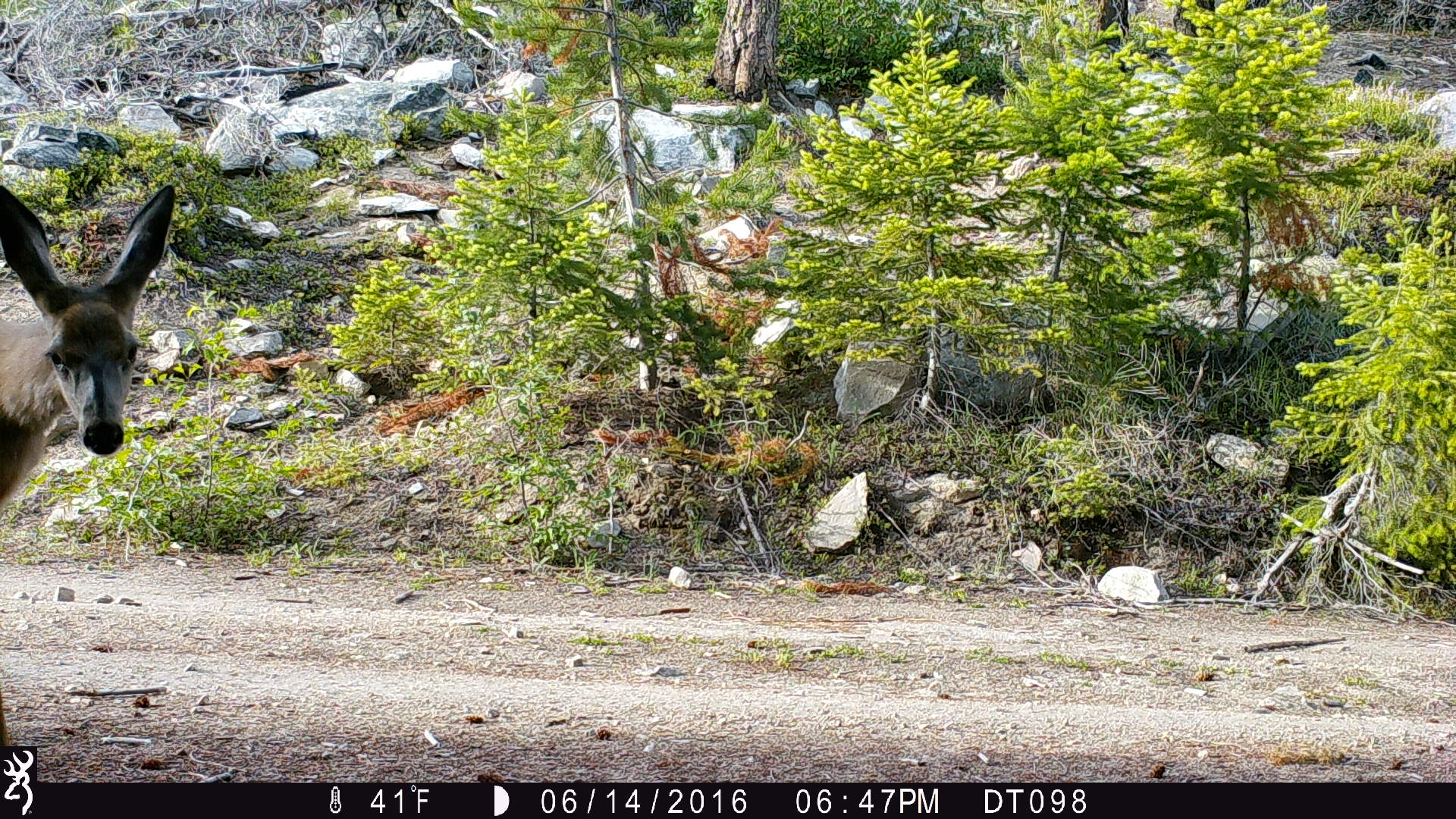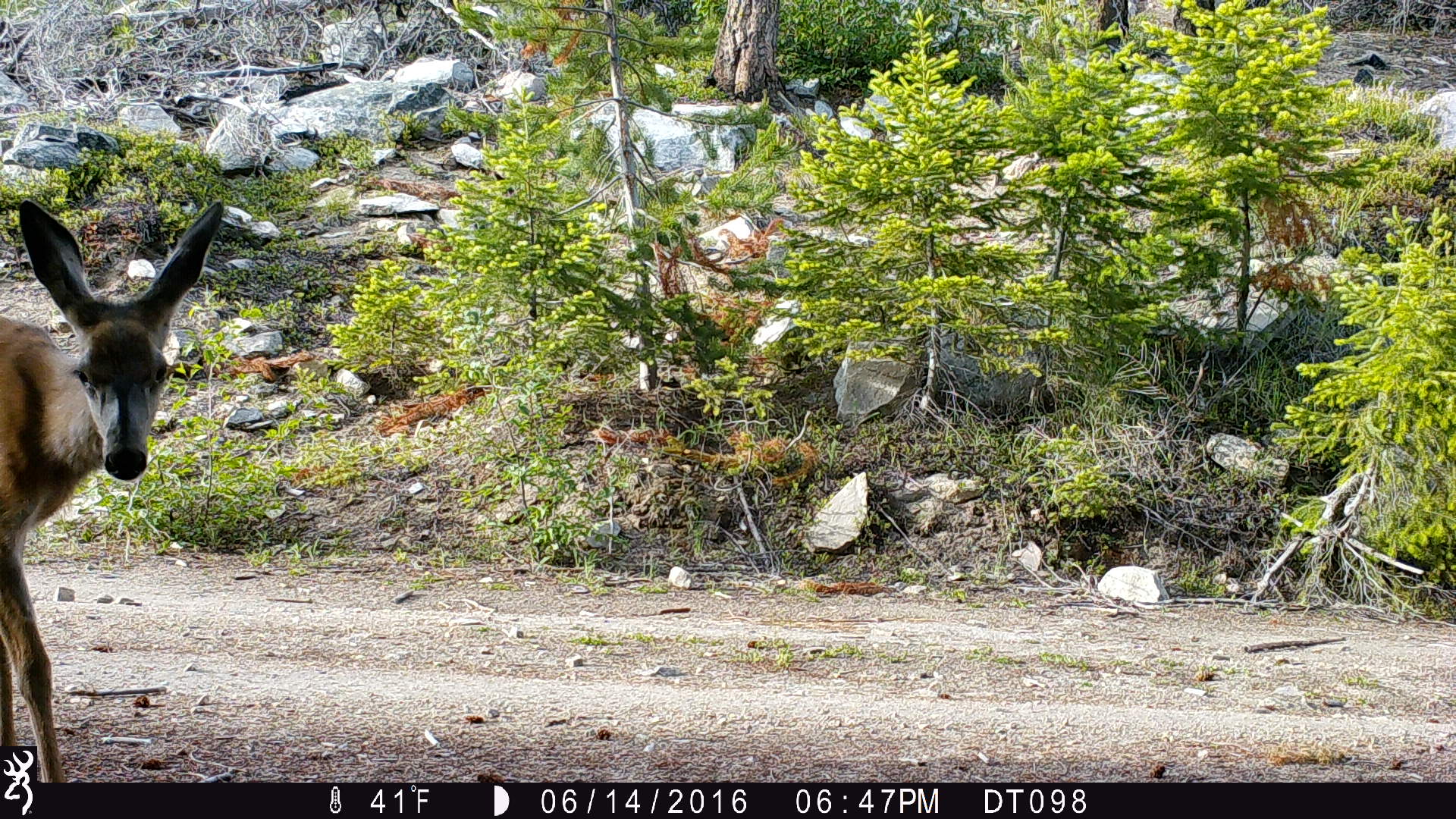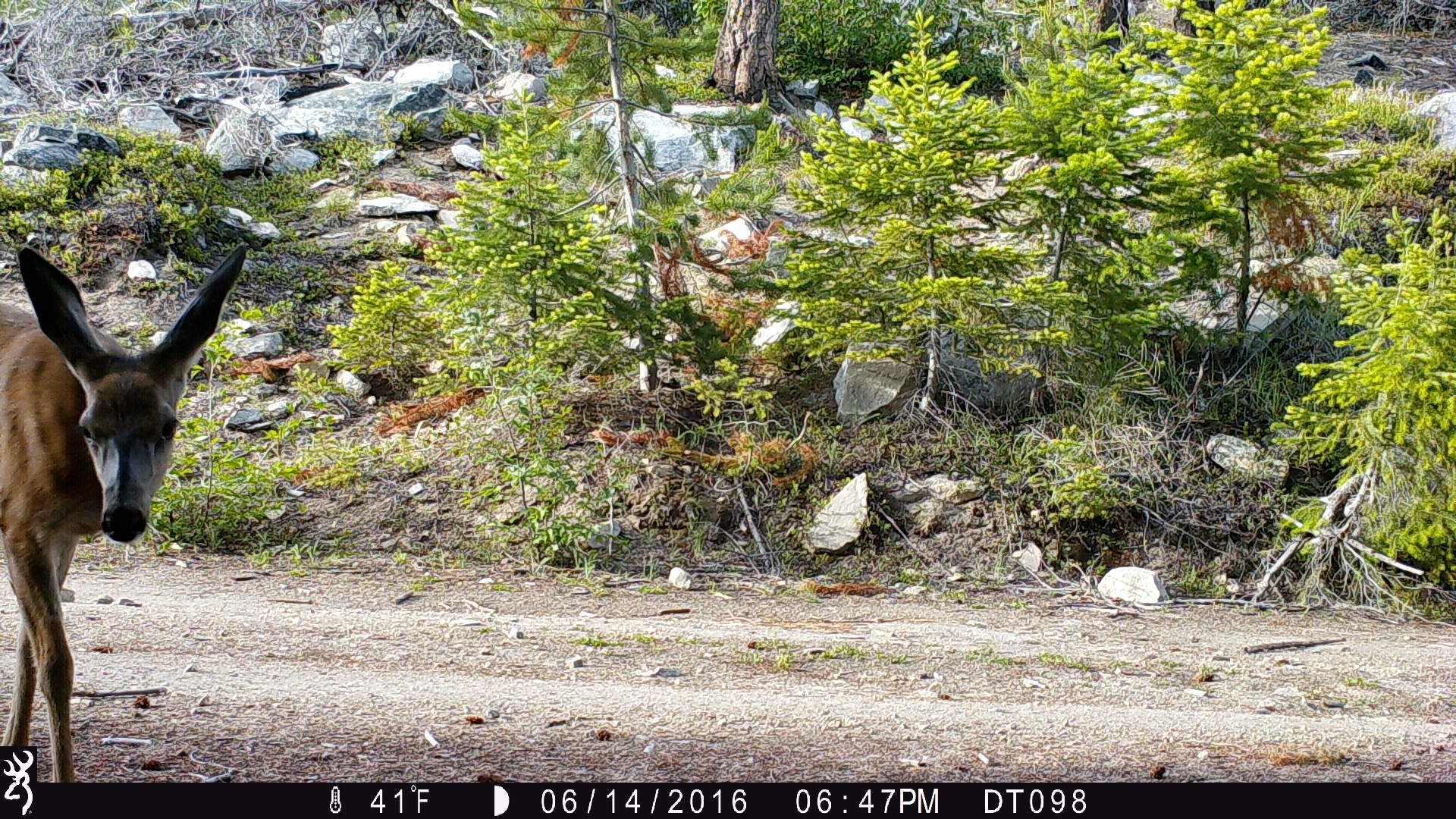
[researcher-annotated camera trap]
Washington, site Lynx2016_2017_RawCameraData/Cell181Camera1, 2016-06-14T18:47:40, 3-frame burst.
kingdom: Animalia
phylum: Chordata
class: Mammalia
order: Artiodactyla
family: Cervidae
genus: Odocoileus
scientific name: Odocoileus hemionus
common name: mule deer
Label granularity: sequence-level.